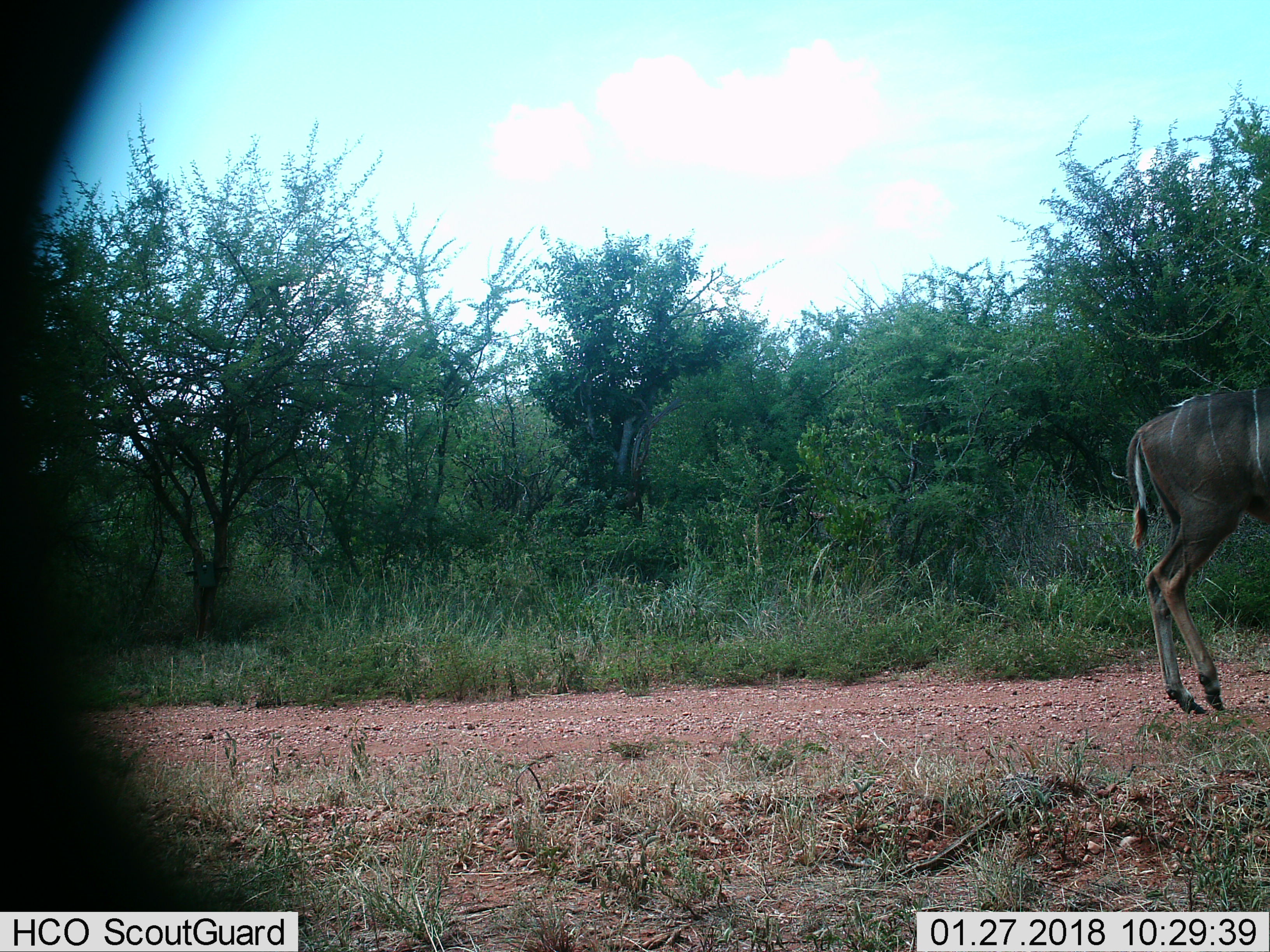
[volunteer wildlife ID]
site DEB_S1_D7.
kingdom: Animalia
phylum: Chordata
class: Mammalia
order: Artiodactyla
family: Bovidae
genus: Tragelaphus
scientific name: Tragelaphus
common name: kudu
Kudu (Tragelaphus), count 1. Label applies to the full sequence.